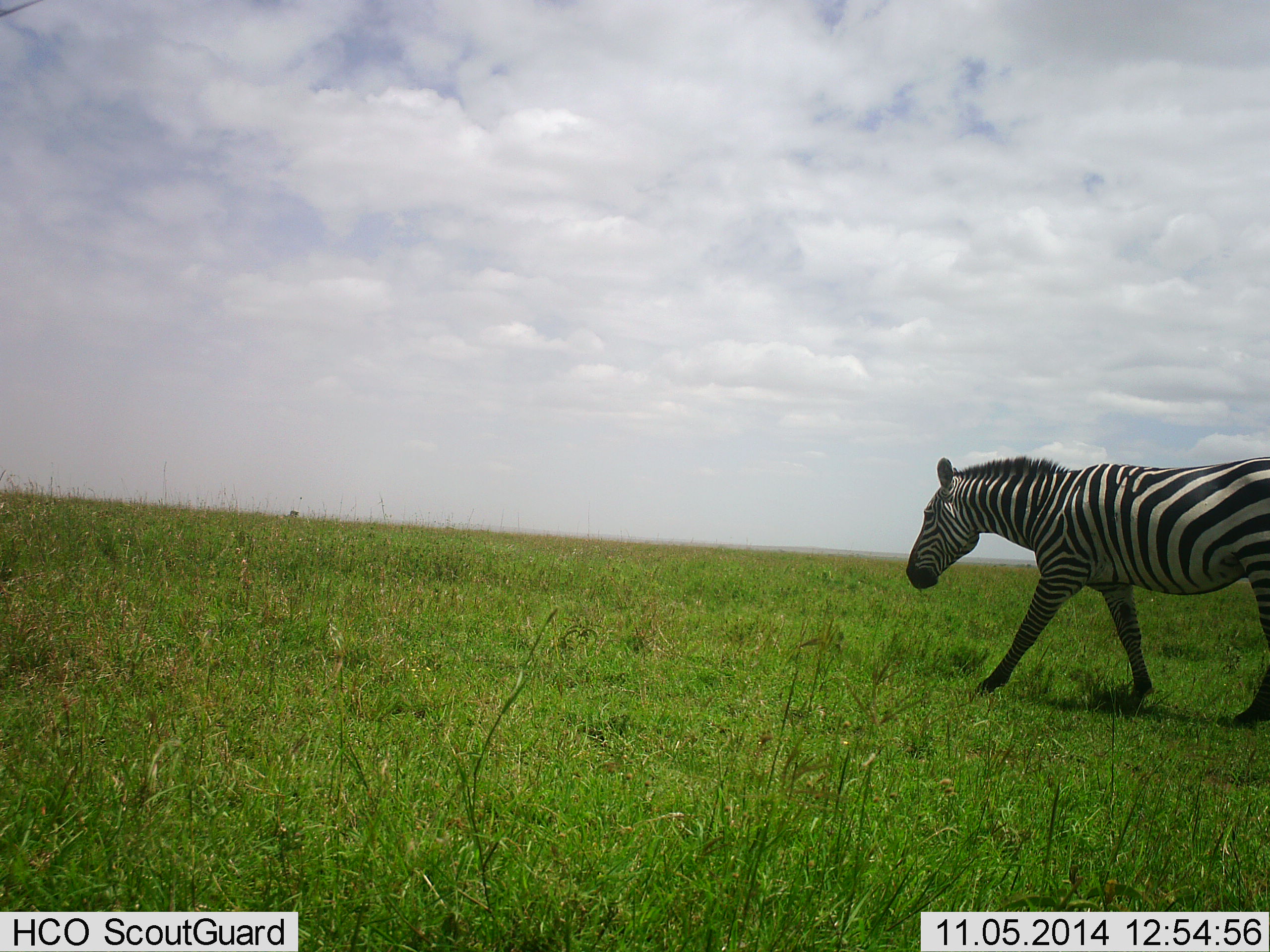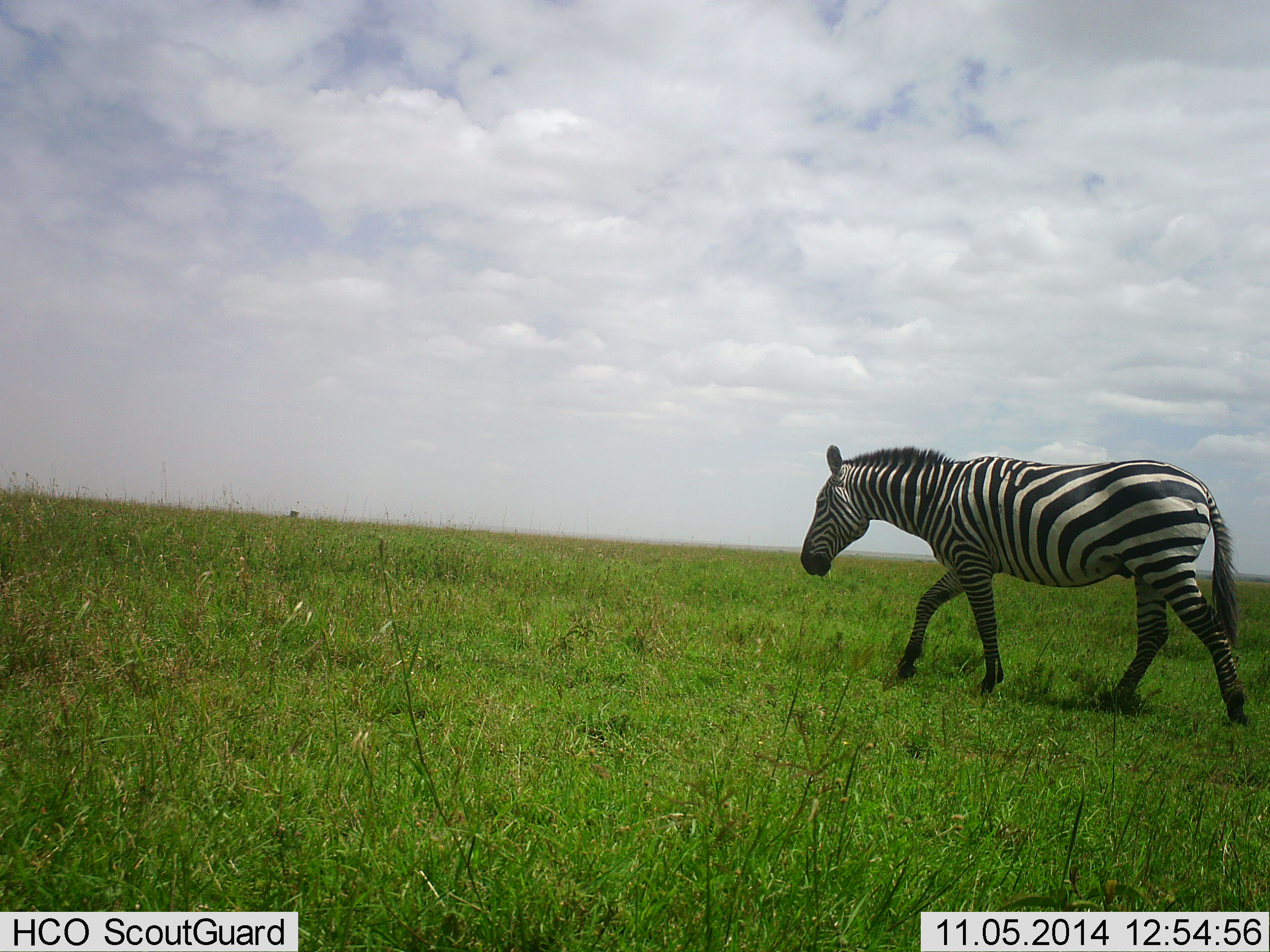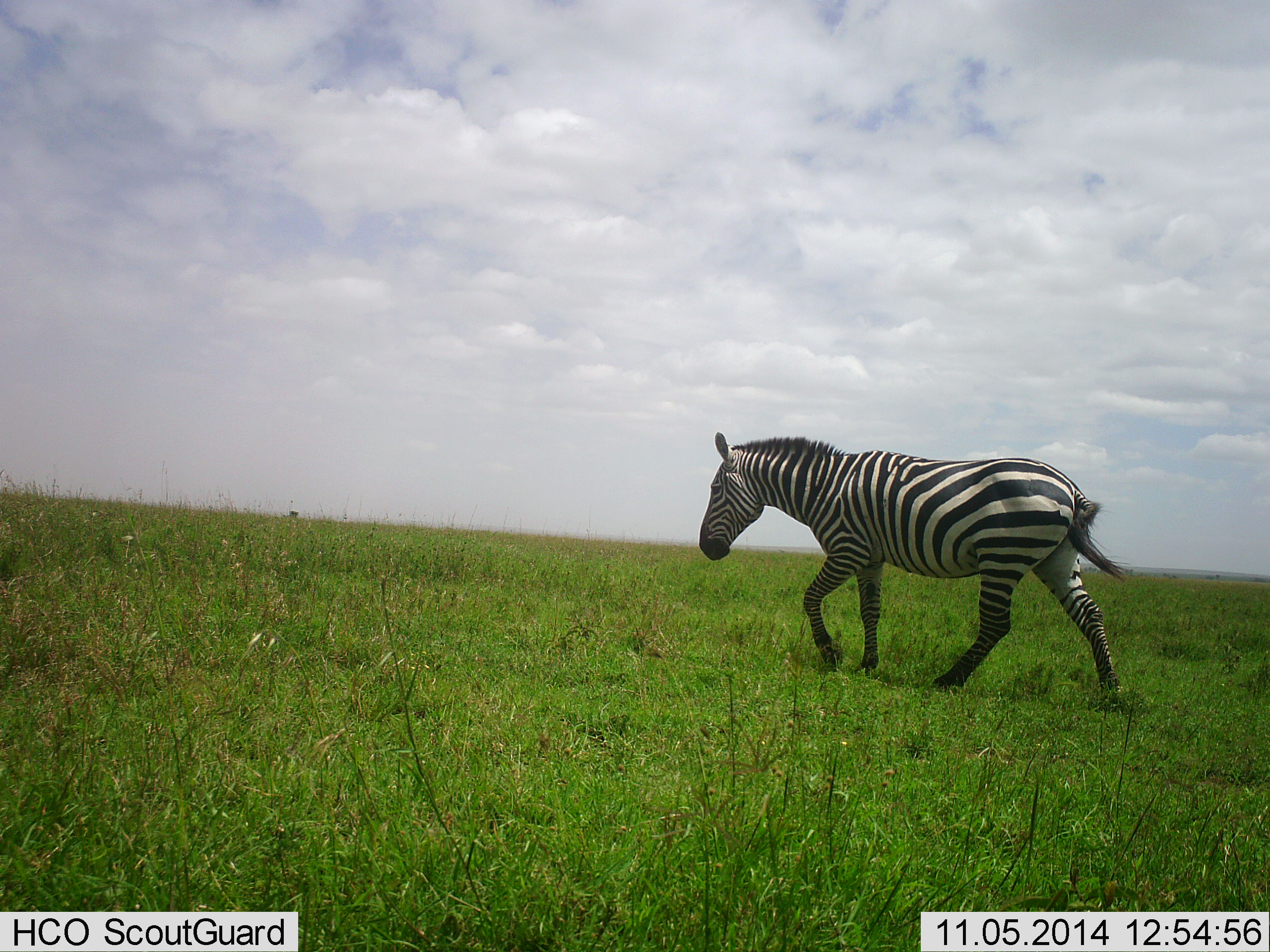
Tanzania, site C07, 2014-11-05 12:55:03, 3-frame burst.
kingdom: Animalia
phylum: Chordata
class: Mammalia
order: Perissodactyla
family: Equidae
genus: Equus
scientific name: Equus quagga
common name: plains zebra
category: zebra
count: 1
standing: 0%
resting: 0%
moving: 100%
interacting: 0%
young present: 0%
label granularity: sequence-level